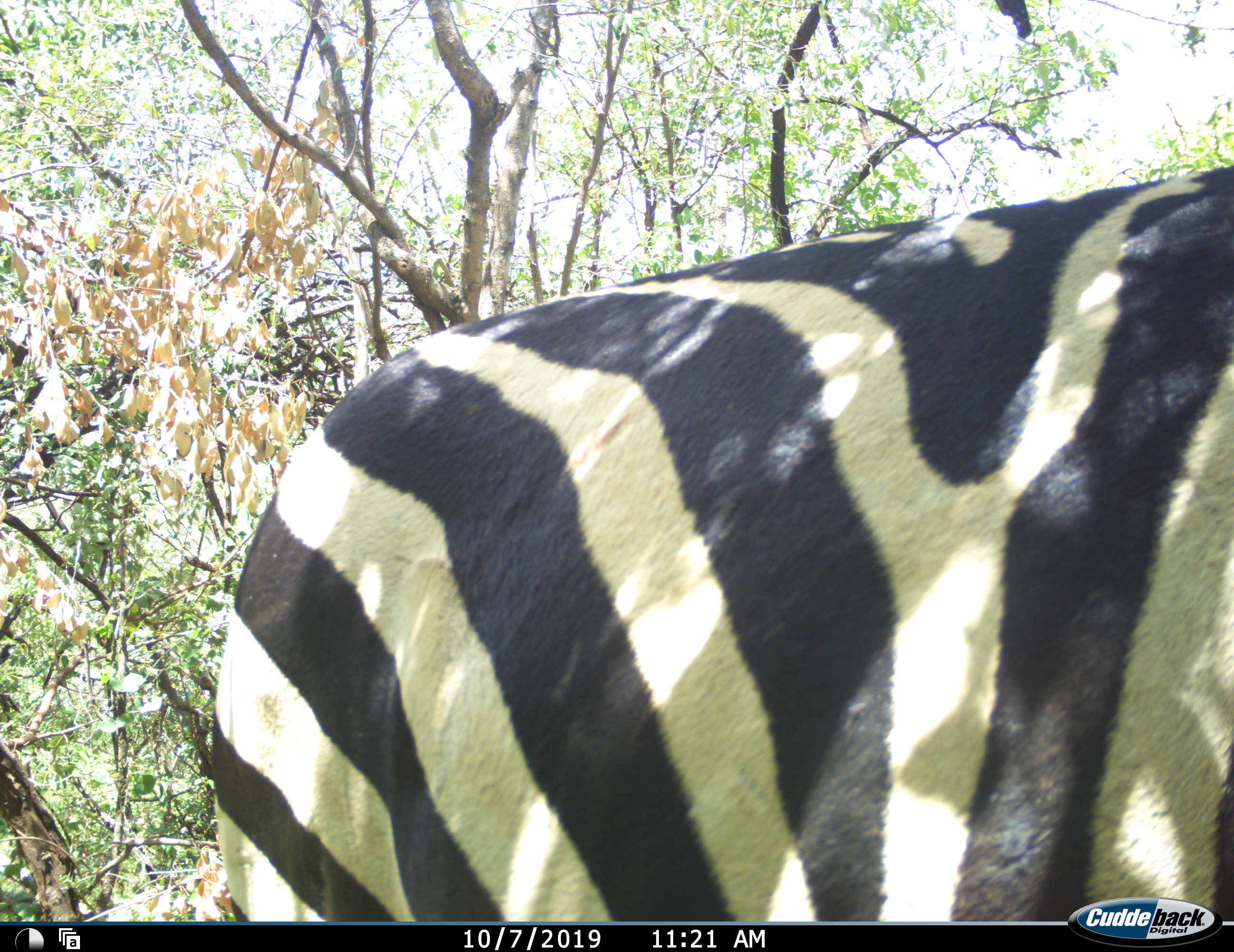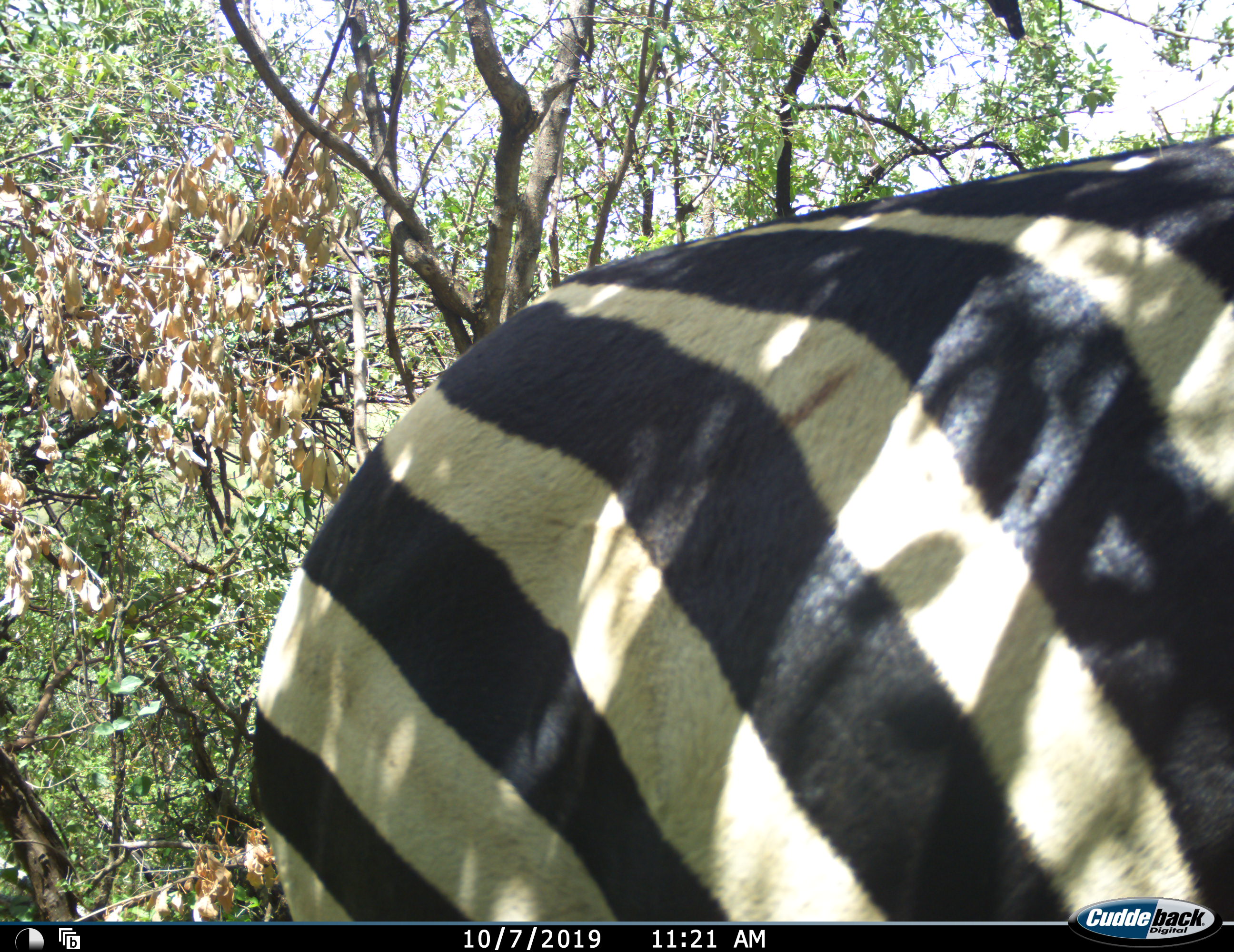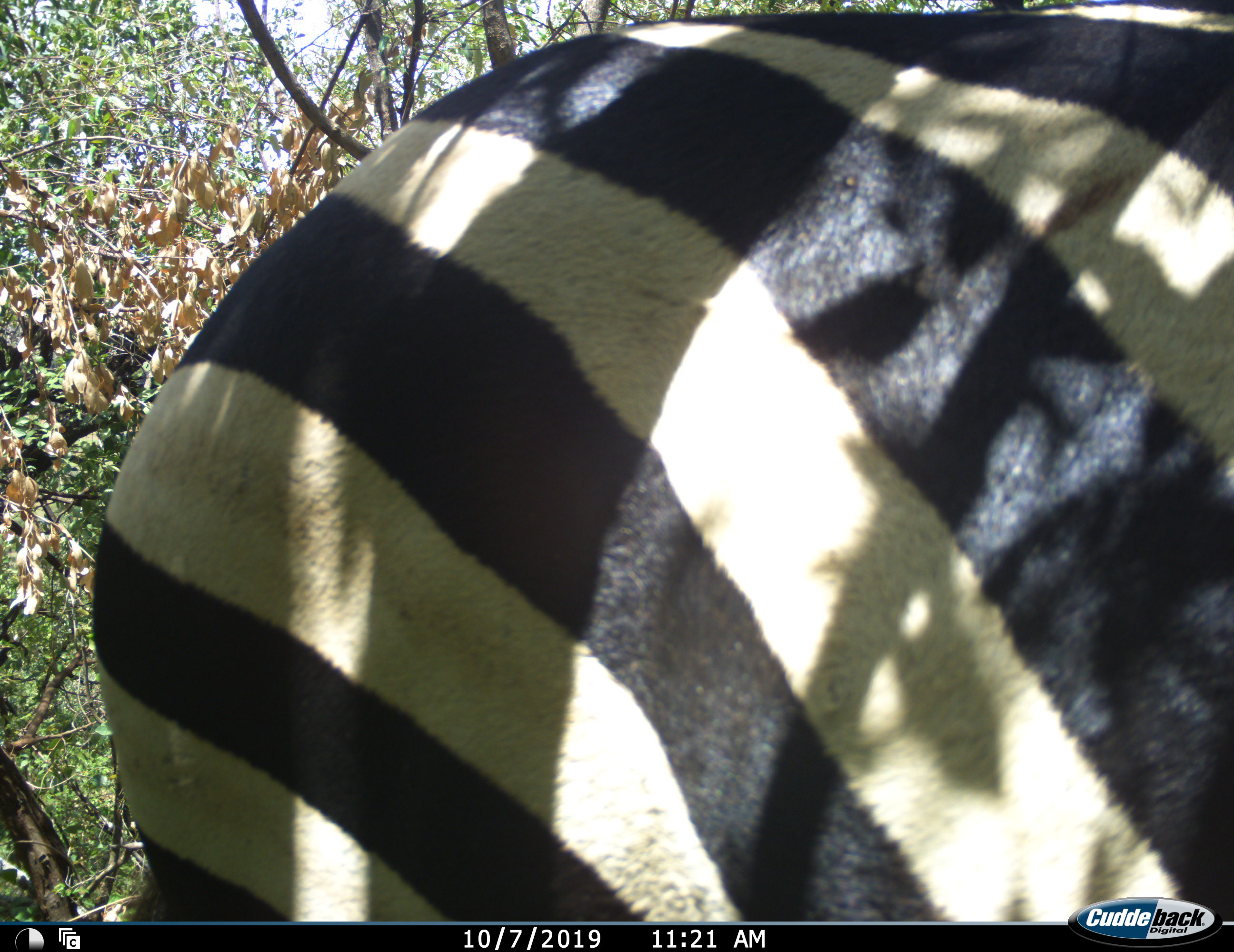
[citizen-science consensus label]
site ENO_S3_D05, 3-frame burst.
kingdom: Animalia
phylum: Chordata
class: Mammalia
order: Perissodactyla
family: Equidae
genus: Equus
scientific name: Equus quagga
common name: plains zebra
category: zebraplains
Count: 1.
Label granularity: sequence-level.